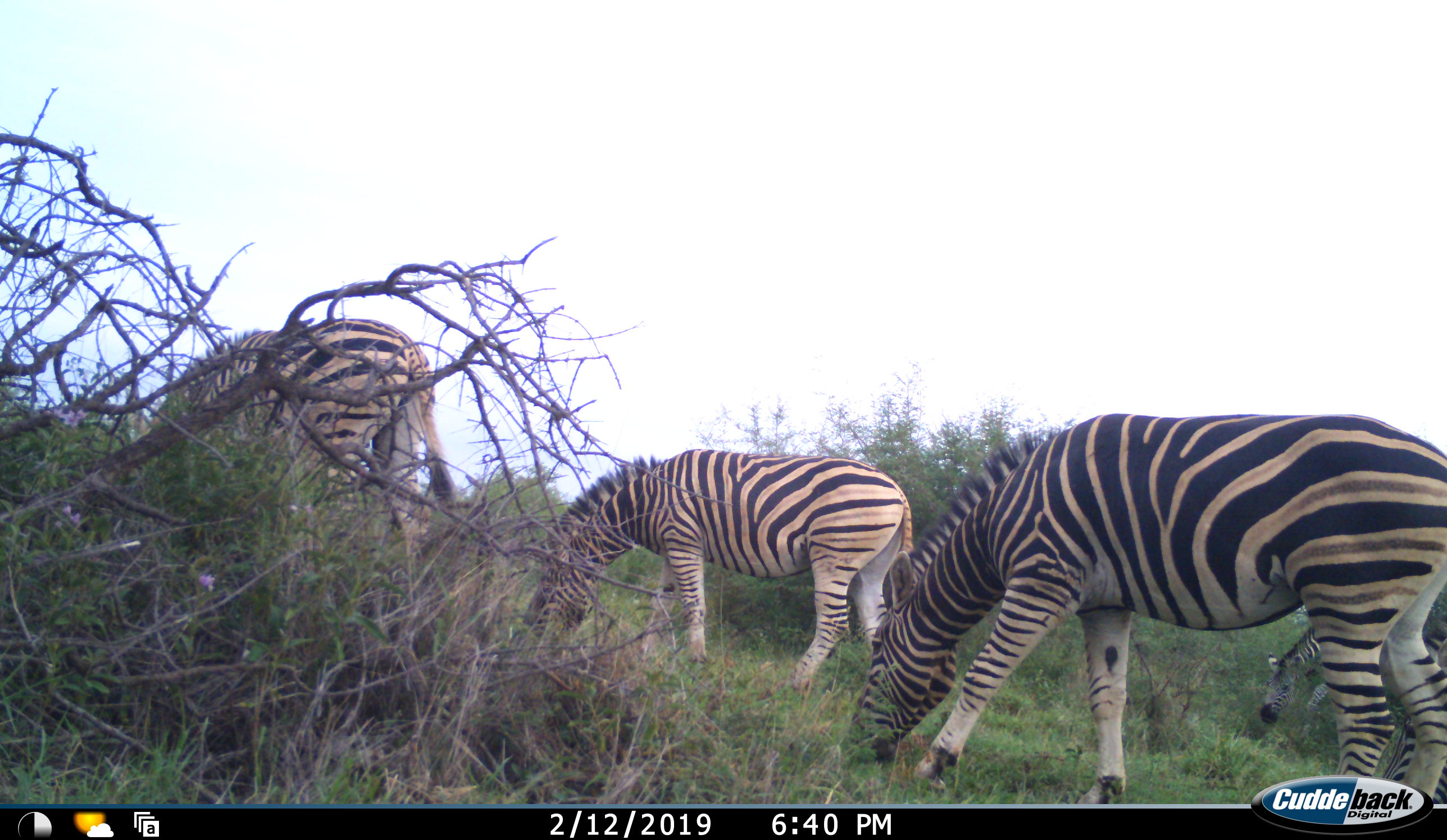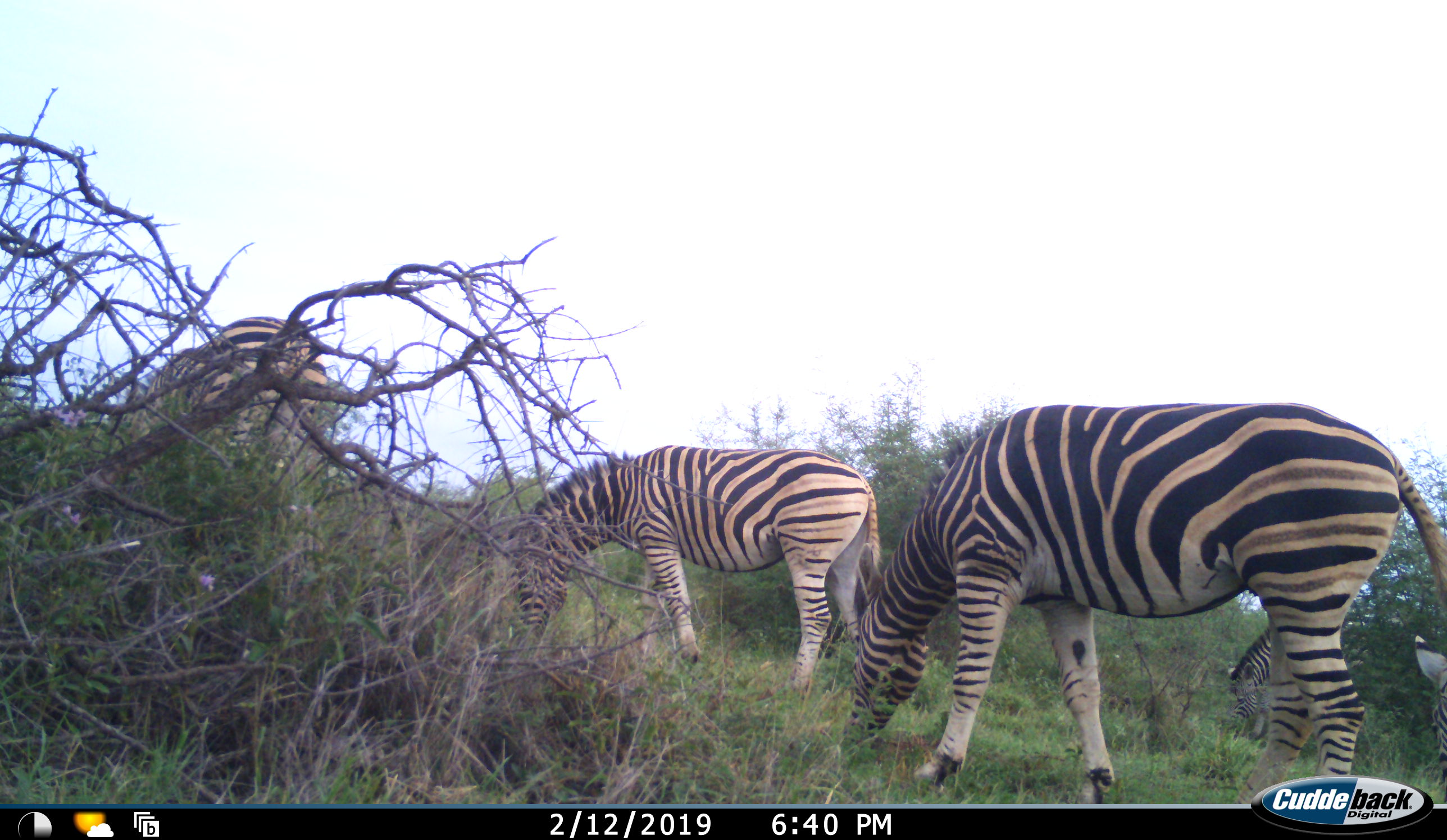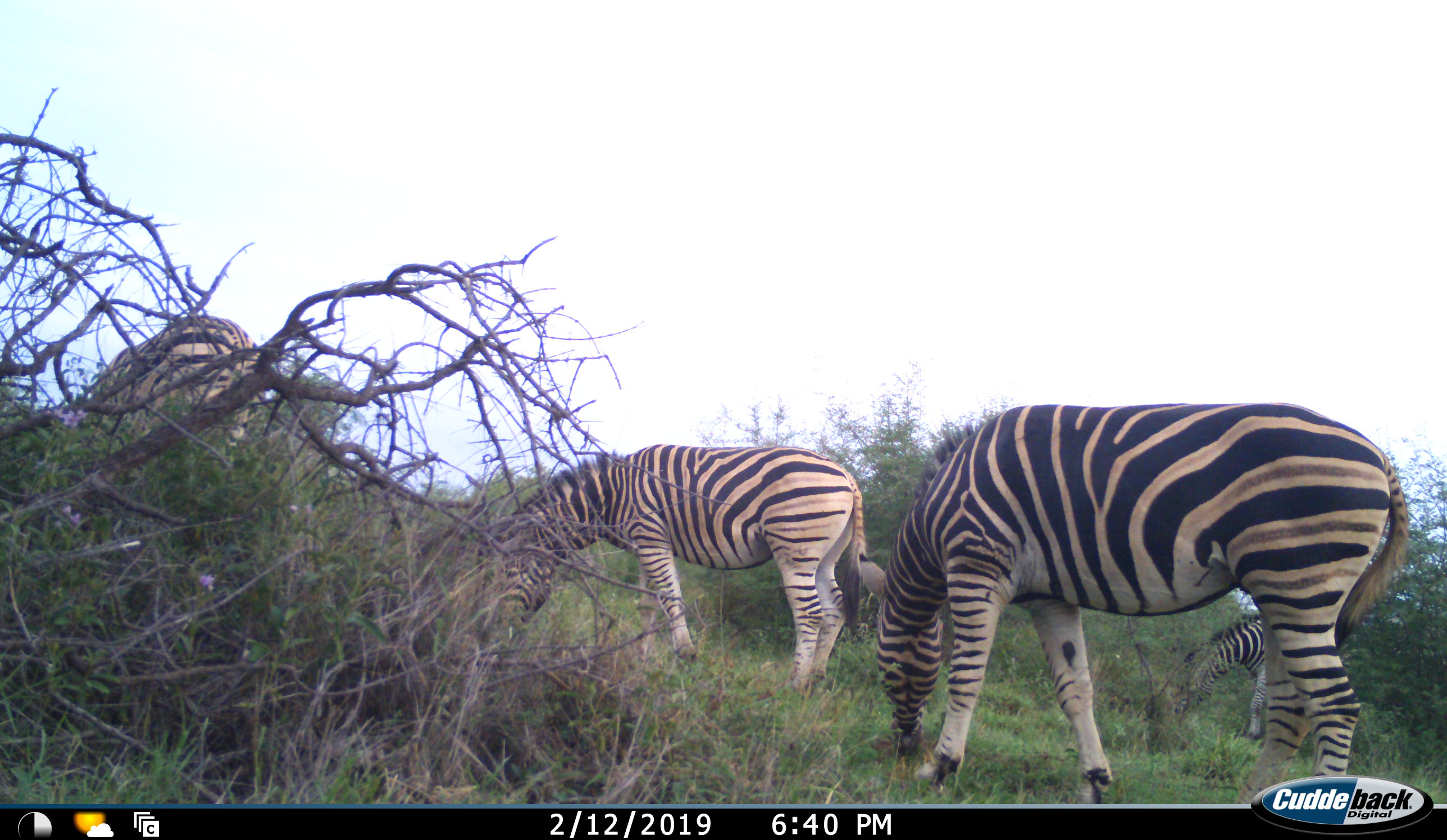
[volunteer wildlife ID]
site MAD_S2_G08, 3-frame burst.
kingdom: Animalia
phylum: Chordata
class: Mammalia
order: Perissodactyla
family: Equidae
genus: Equus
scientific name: Equus quagga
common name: plains zebra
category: zebraplains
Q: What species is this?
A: Zebraplains (plains zebra) (Equus quagga).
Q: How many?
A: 4.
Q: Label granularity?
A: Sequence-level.